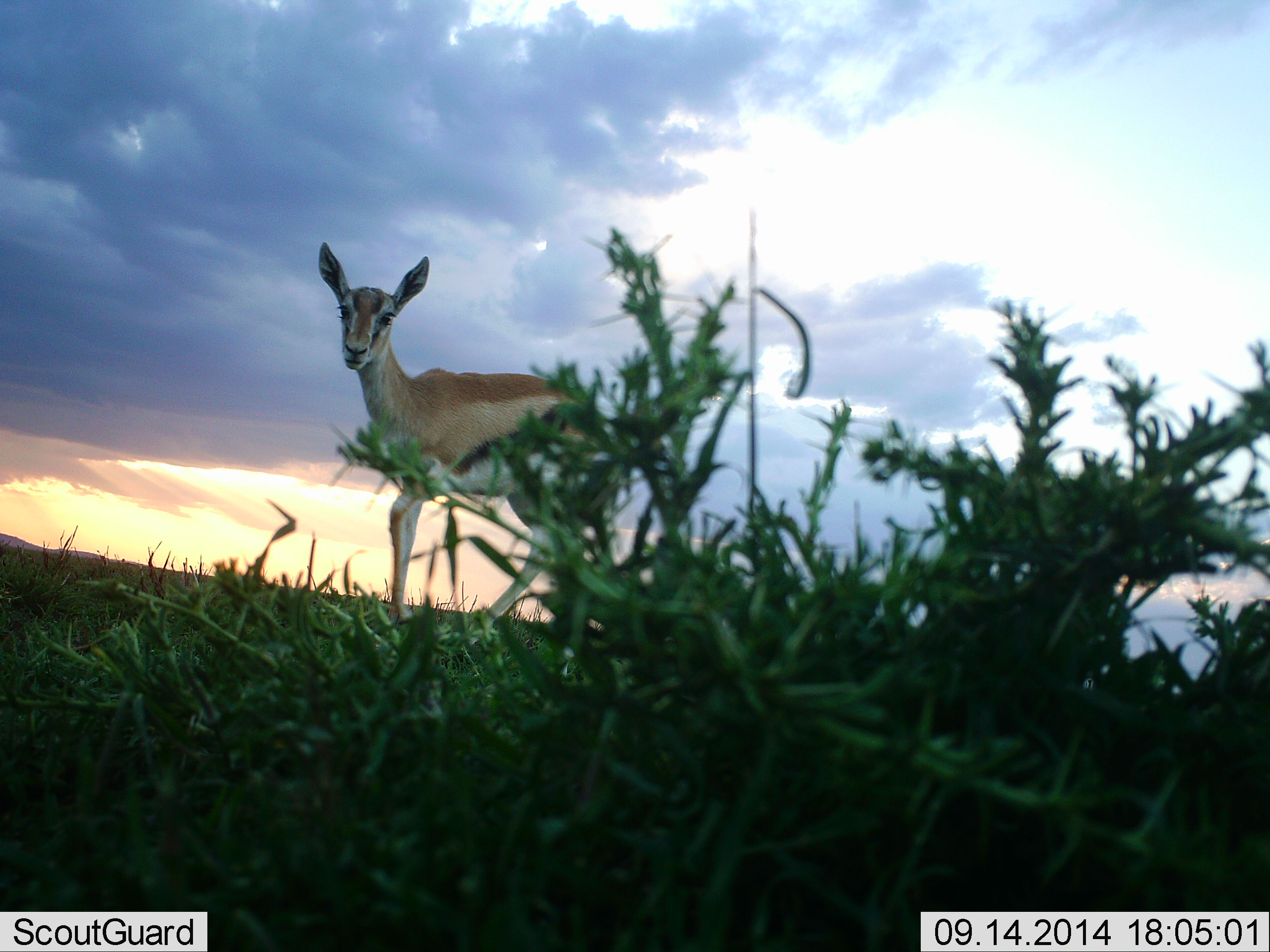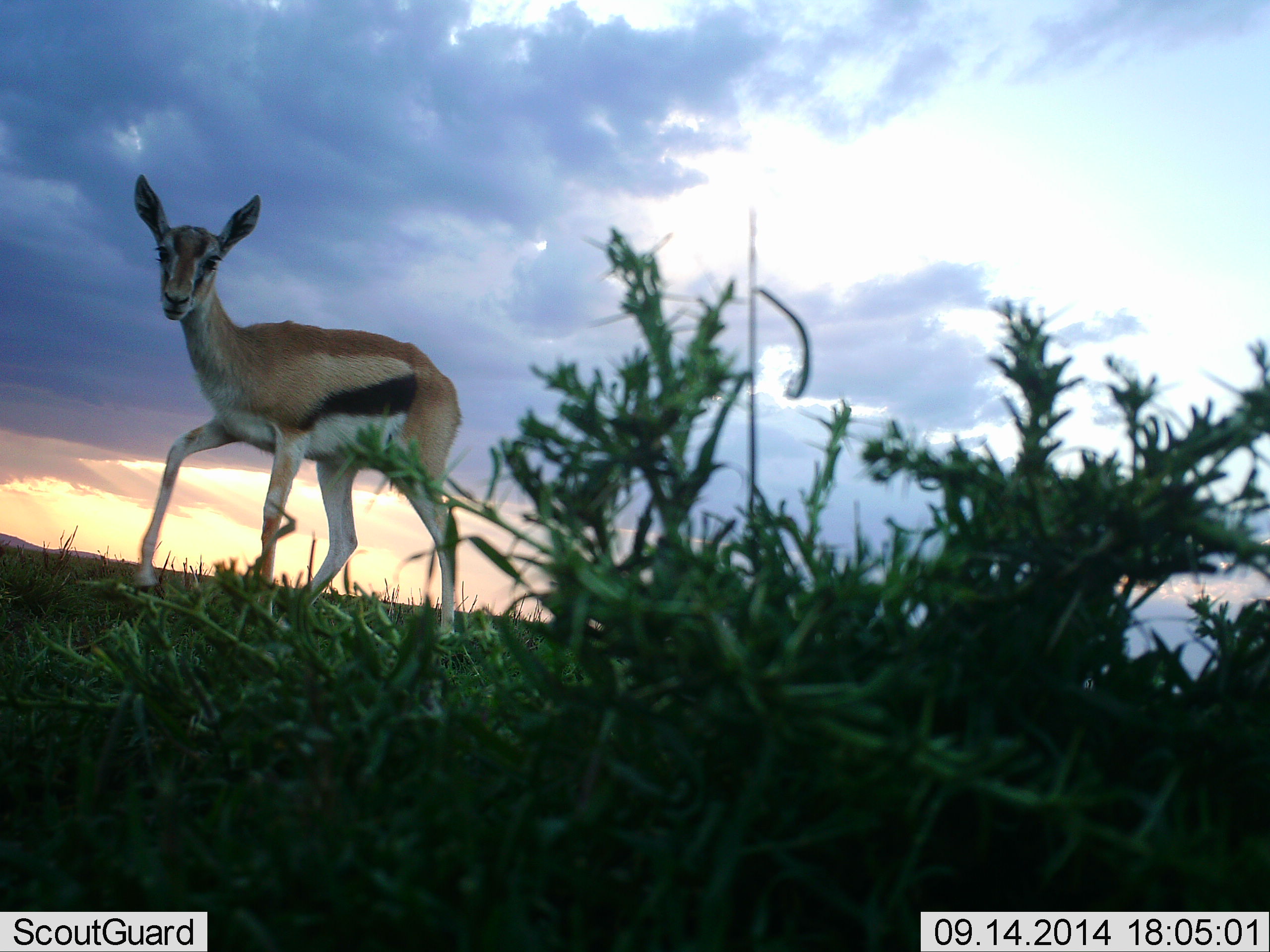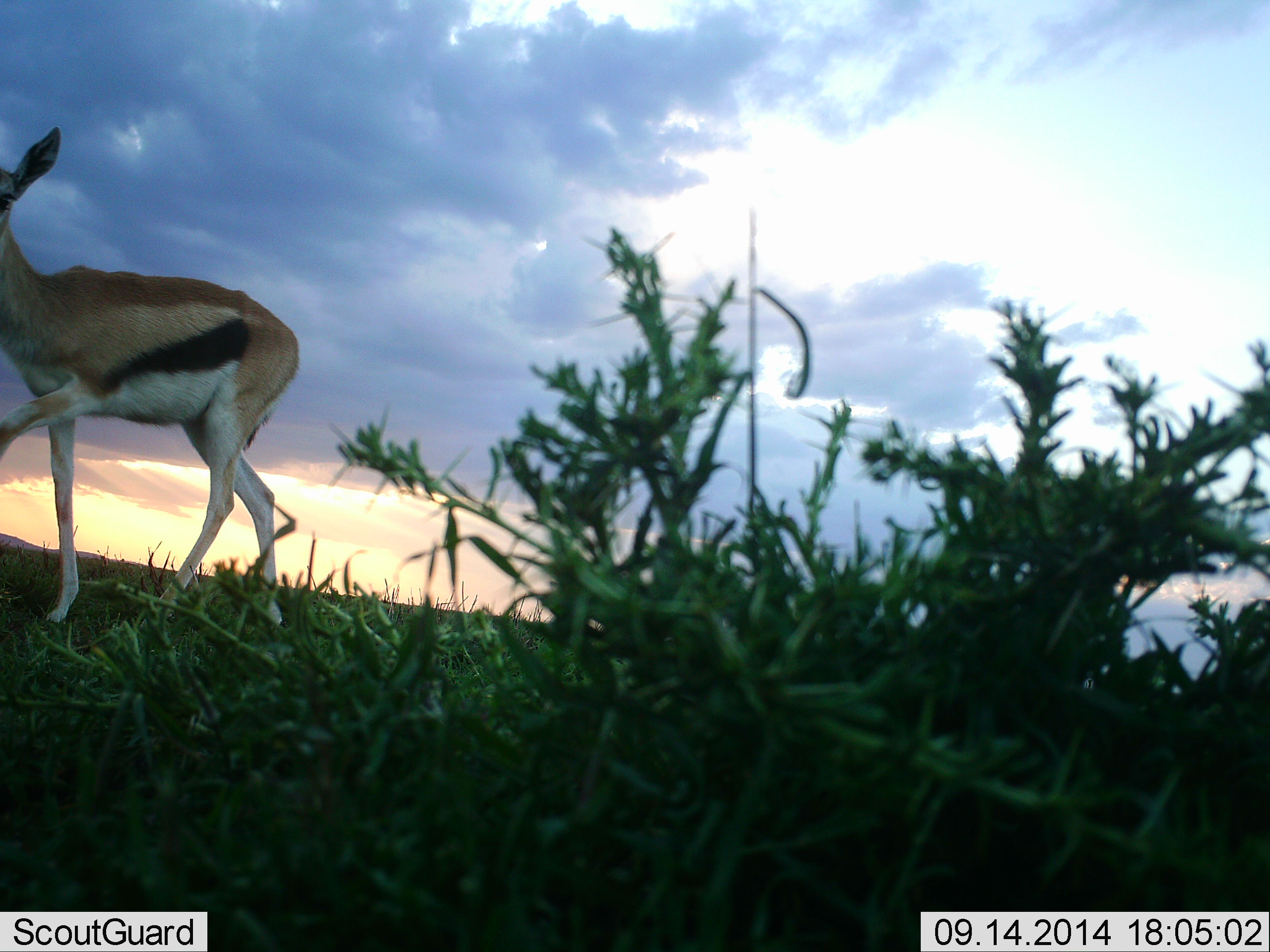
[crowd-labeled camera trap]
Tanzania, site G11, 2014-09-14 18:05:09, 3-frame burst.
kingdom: Animalia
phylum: Chordata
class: Mammalia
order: Artiodactyla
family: Bovidae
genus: Eudorcas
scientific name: Eudorcas thomsonii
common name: thomson's gazelle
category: gazellethomsons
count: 1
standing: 9%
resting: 0%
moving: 91%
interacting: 0%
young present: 9%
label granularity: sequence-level